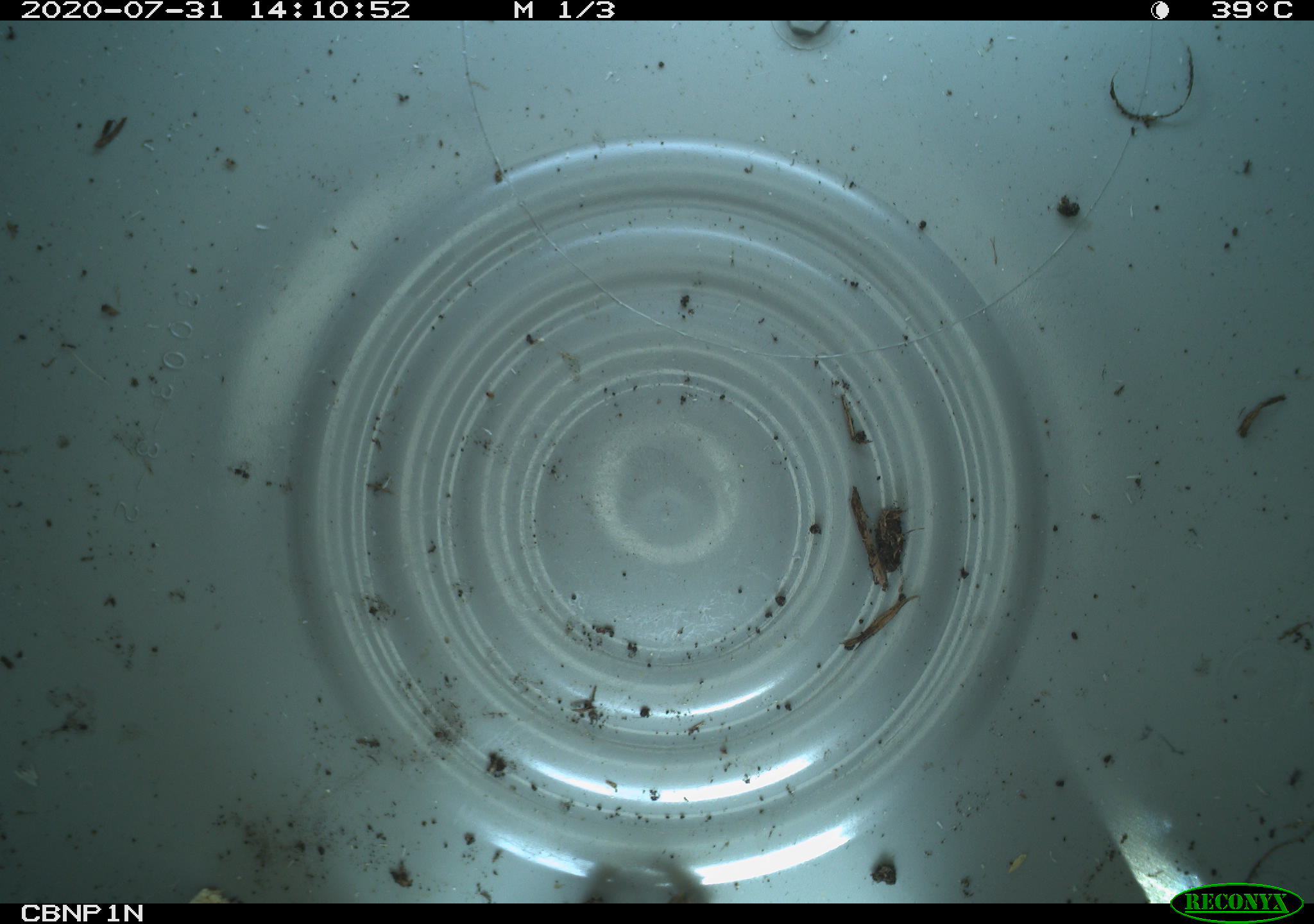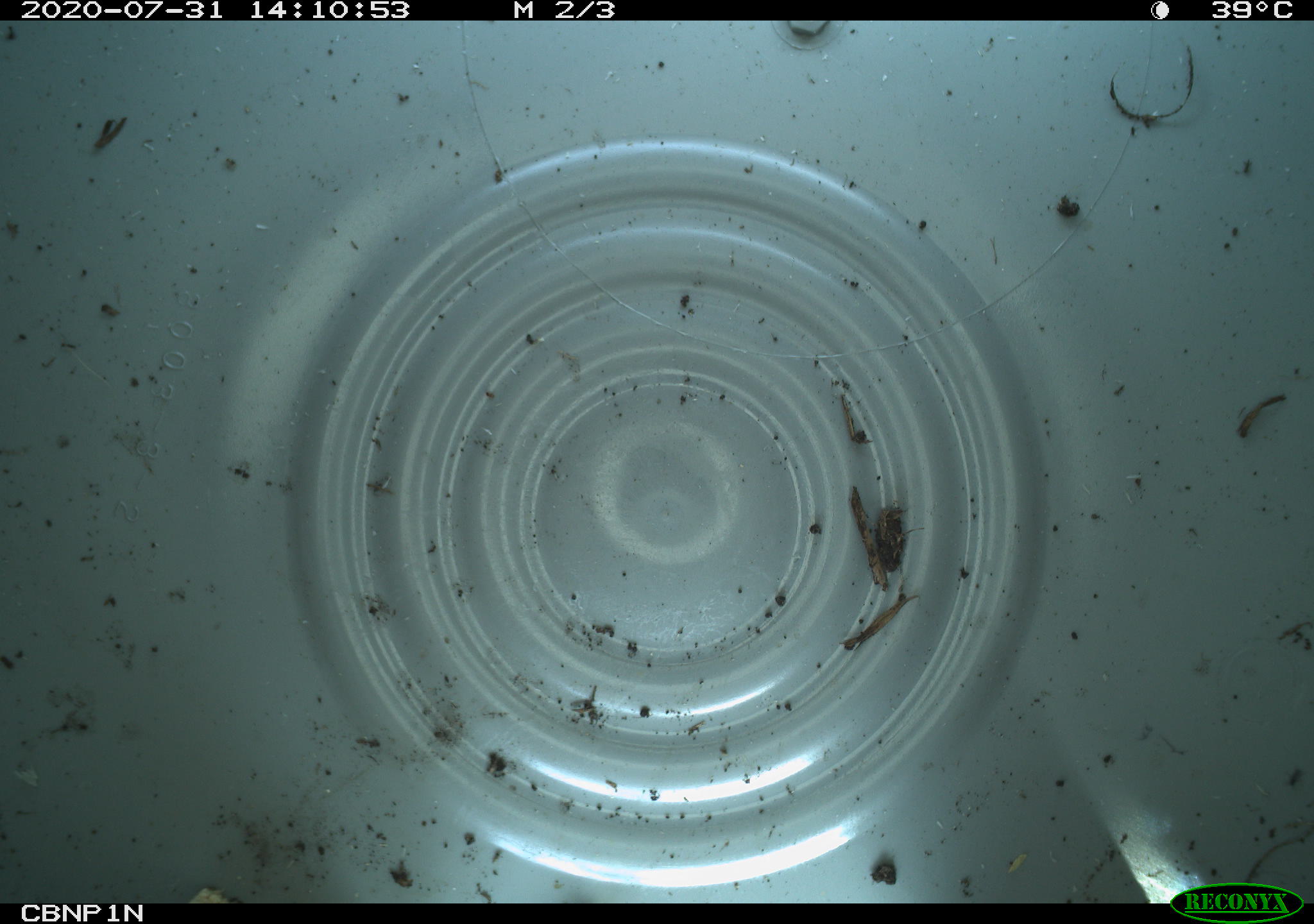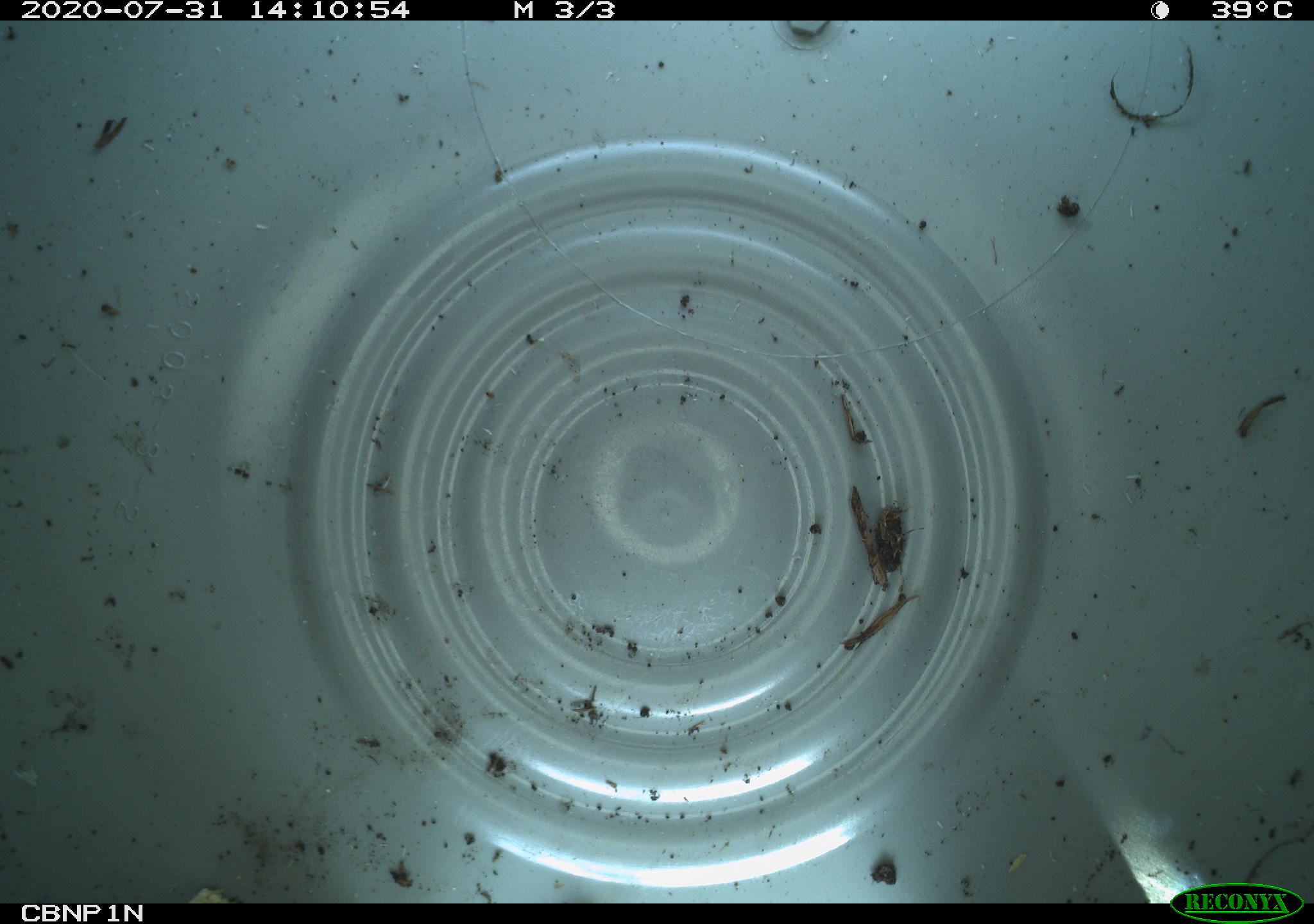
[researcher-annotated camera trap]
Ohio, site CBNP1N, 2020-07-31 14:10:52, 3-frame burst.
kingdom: Animalia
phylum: Chordata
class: Amphibia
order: Anura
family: Bufonidae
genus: Anaxyrus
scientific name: Anaxyrus americanus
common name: american toad